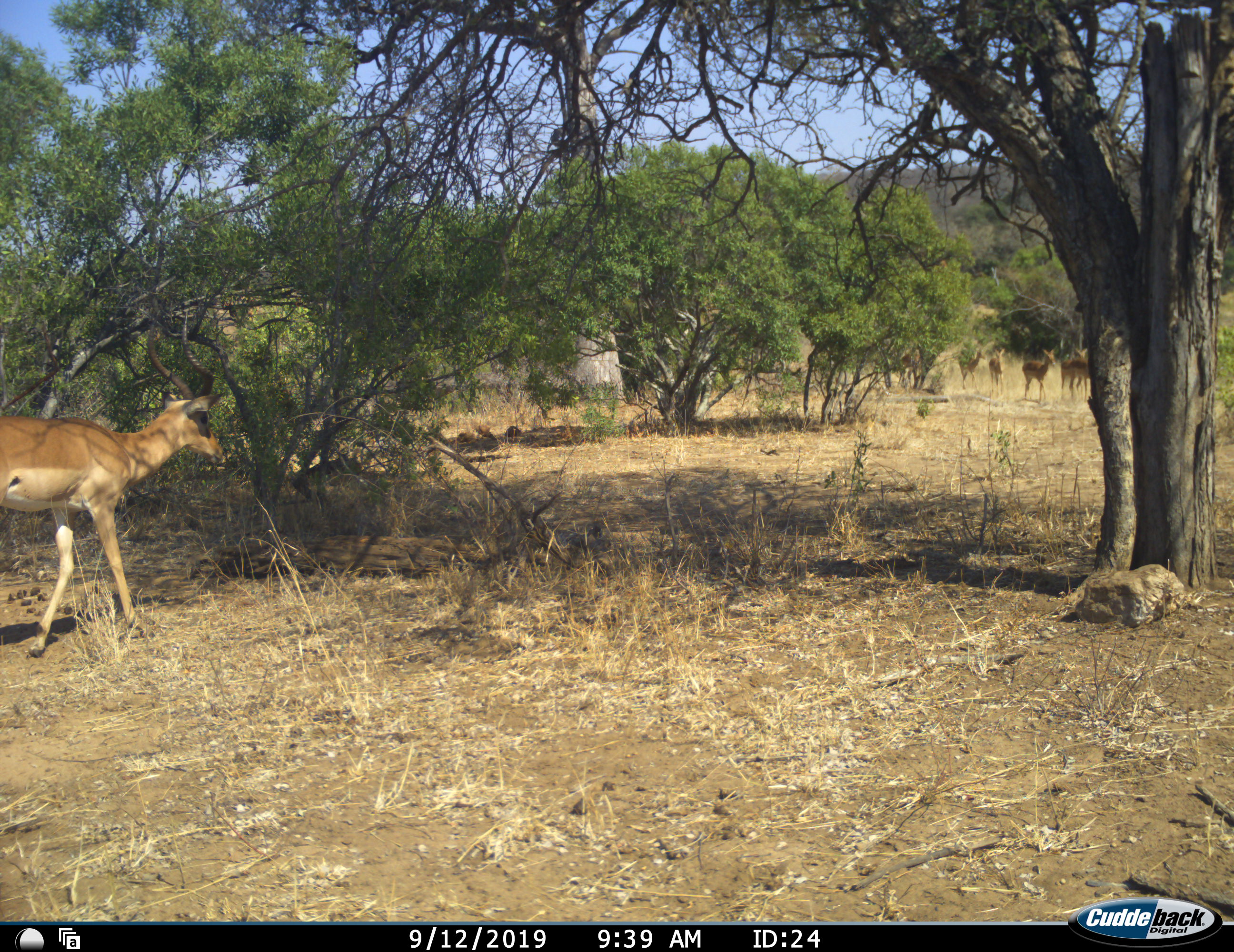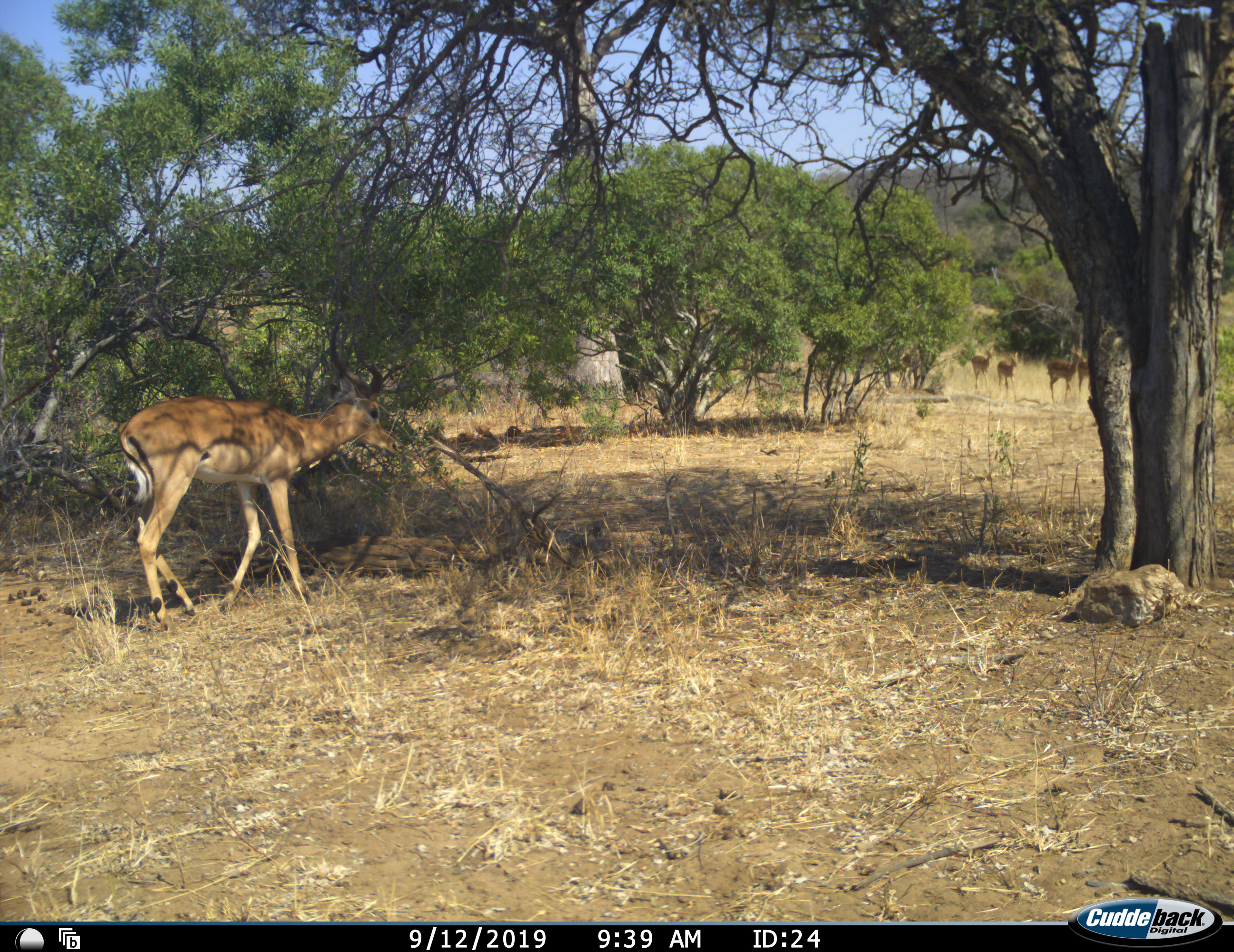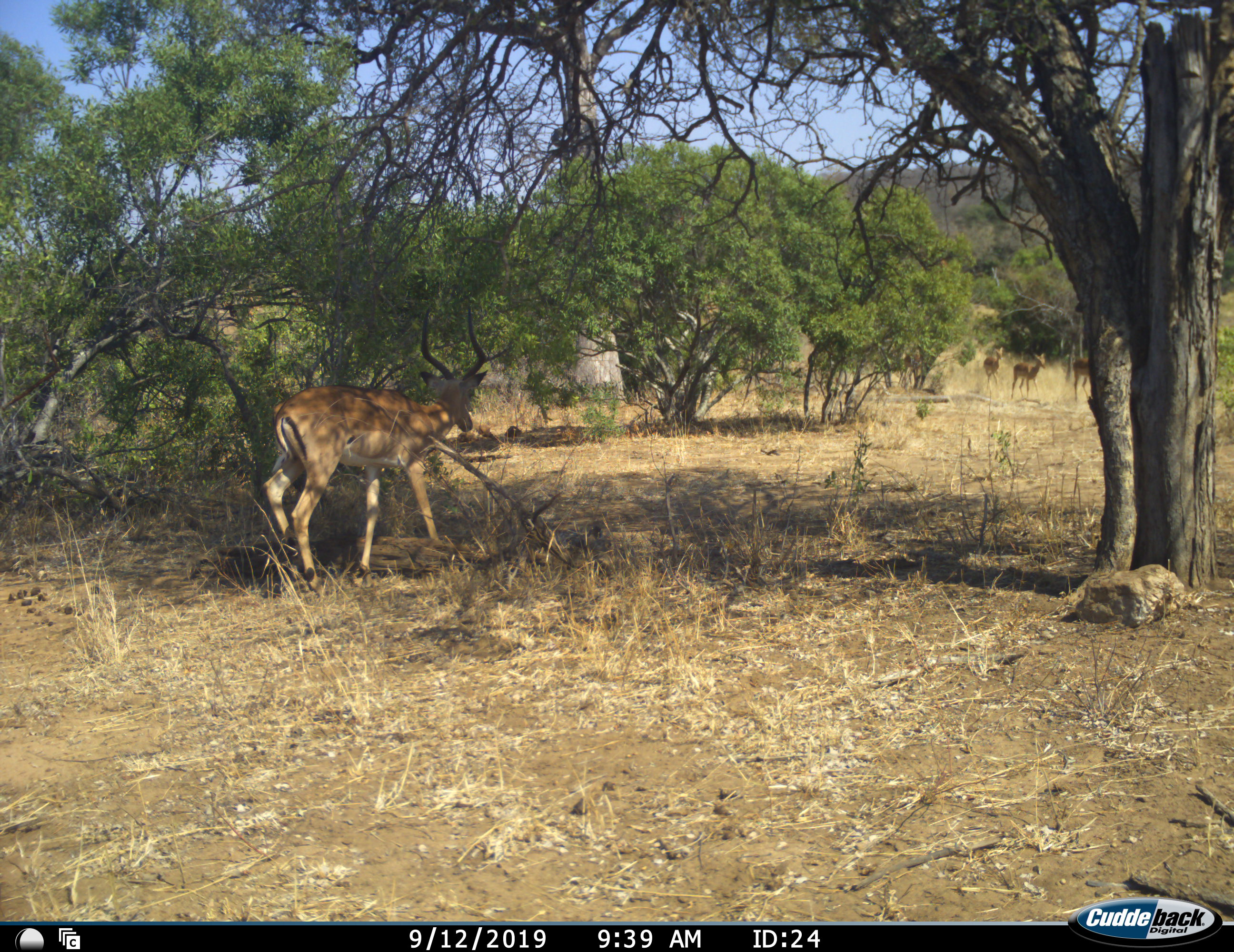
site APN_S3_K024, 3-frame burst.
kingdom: Animalia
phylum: Chordata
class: Mammalia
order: Artiodactyla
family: Bovidae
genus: Aepyceros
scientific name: Aepyceros melampus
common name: impala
Impala (Aepyceros melampus), count 6. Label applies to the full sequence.